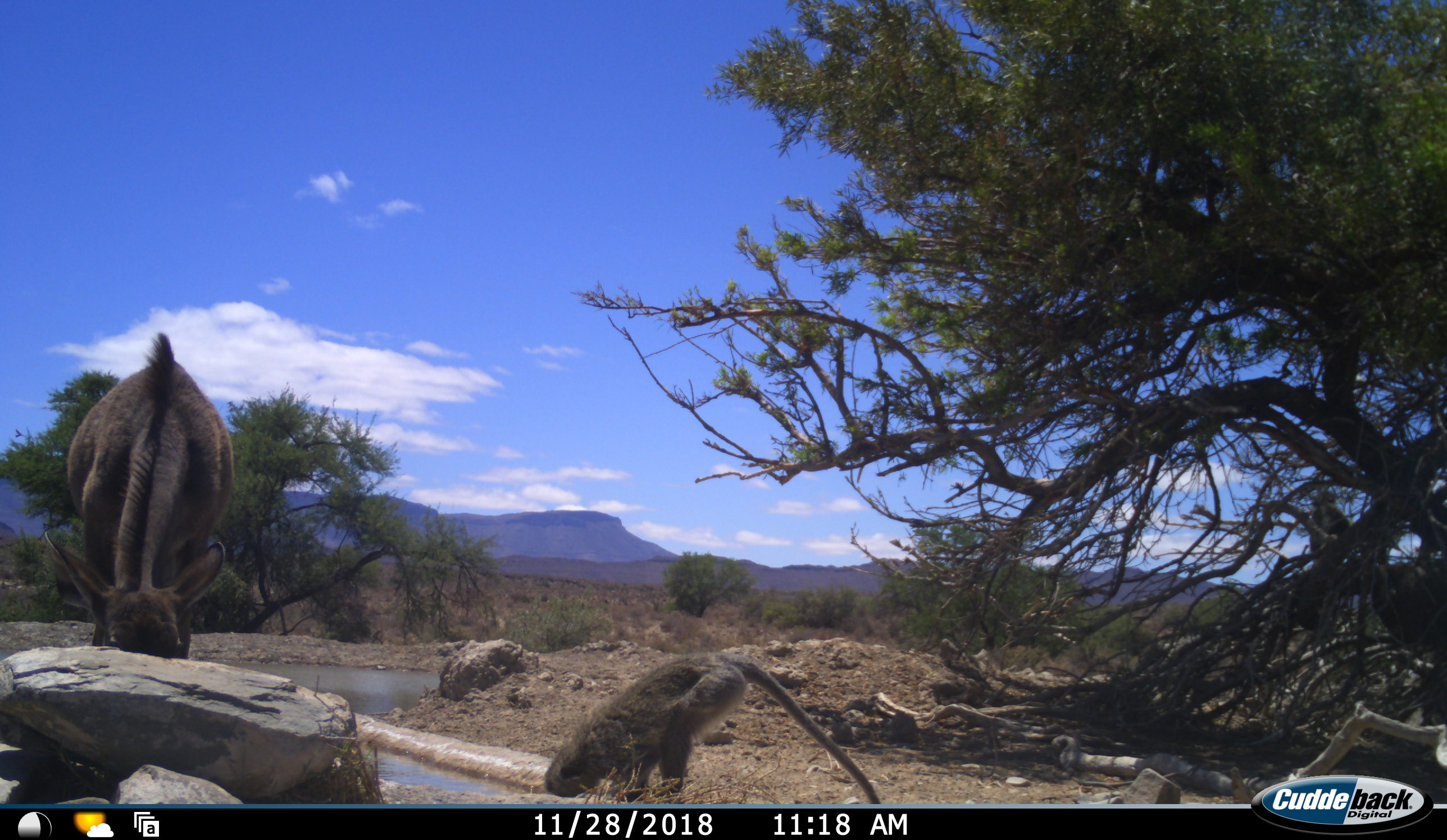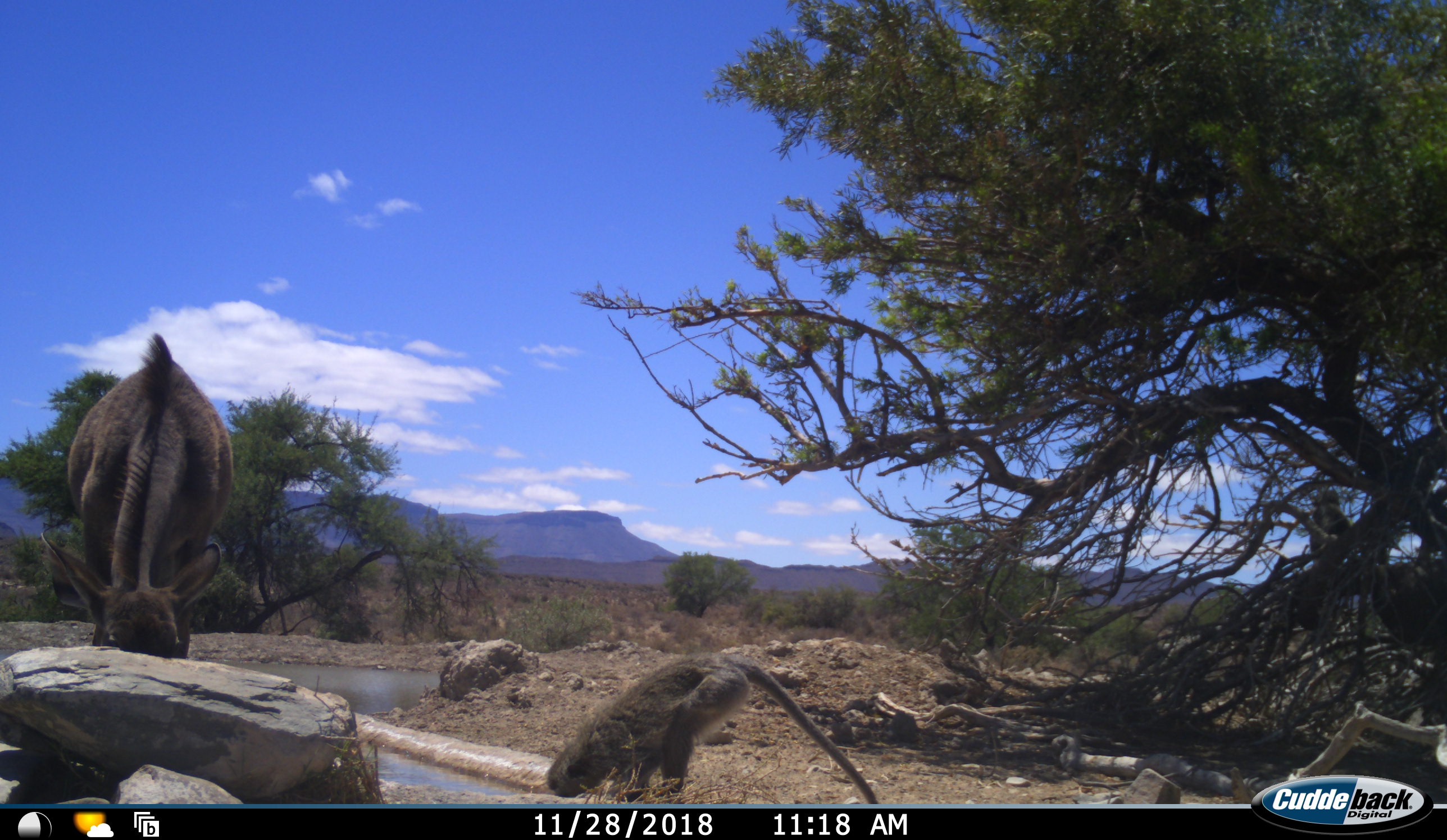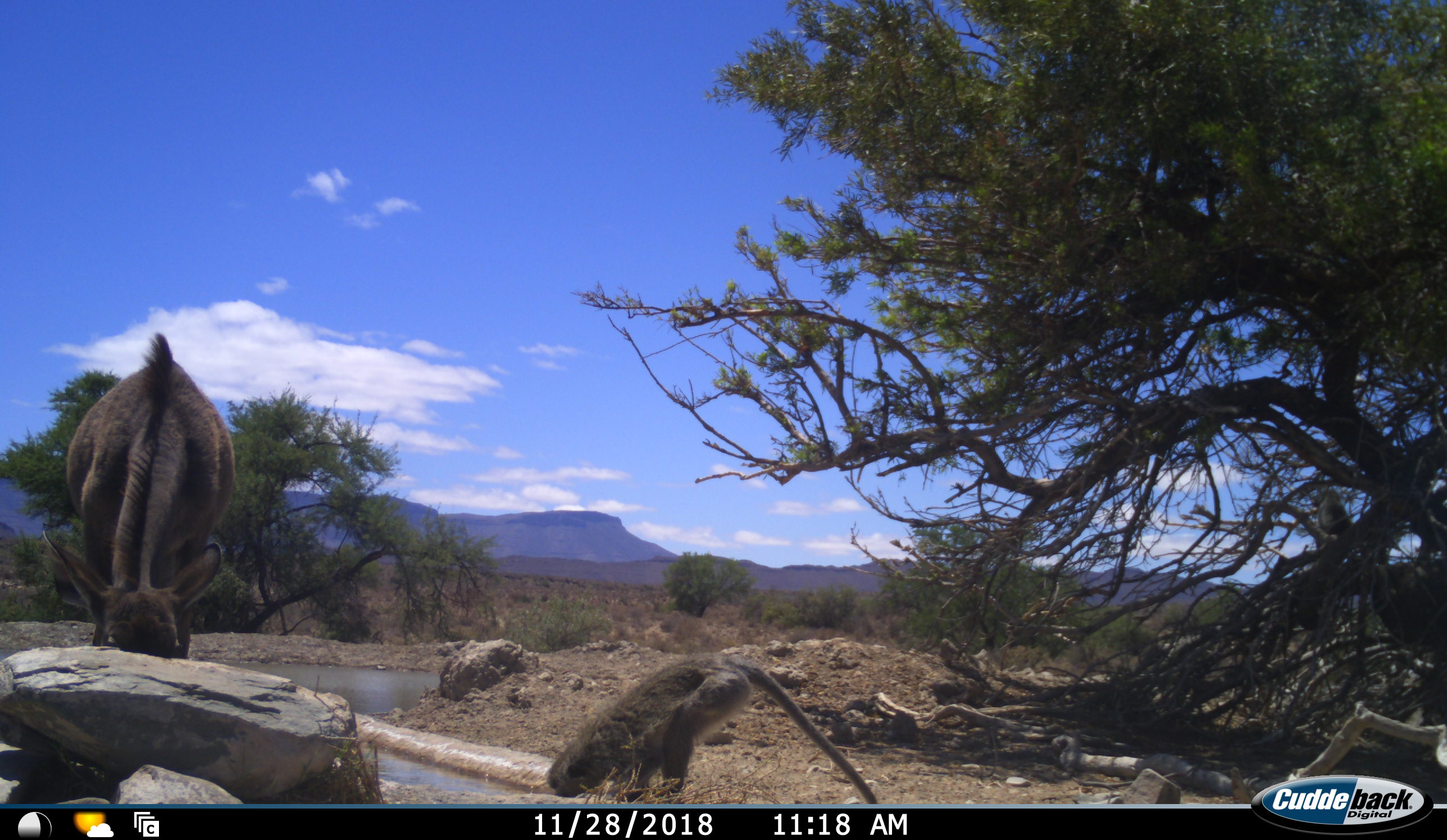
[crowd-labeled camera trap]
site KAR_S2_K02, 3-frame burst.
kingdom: Animalia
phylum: Chordata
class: Mammalia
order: Artiodactyla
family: Bovidae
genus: Tragelaphus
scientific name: Tragelaphus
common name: kudu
Kudu (Tragelaphus), count 1. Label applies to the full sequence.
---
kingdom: Animalia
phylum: Chordata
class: Mammalia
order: Primates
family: Cercopithecidae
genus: Chlorocebus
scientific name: Chlorocebus pygerythrus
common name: vervet monkey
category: monkeyvervet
Monkeyvervet (vervet monkey) (Chlorocebus pygerythrus), count 2. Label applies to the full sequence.